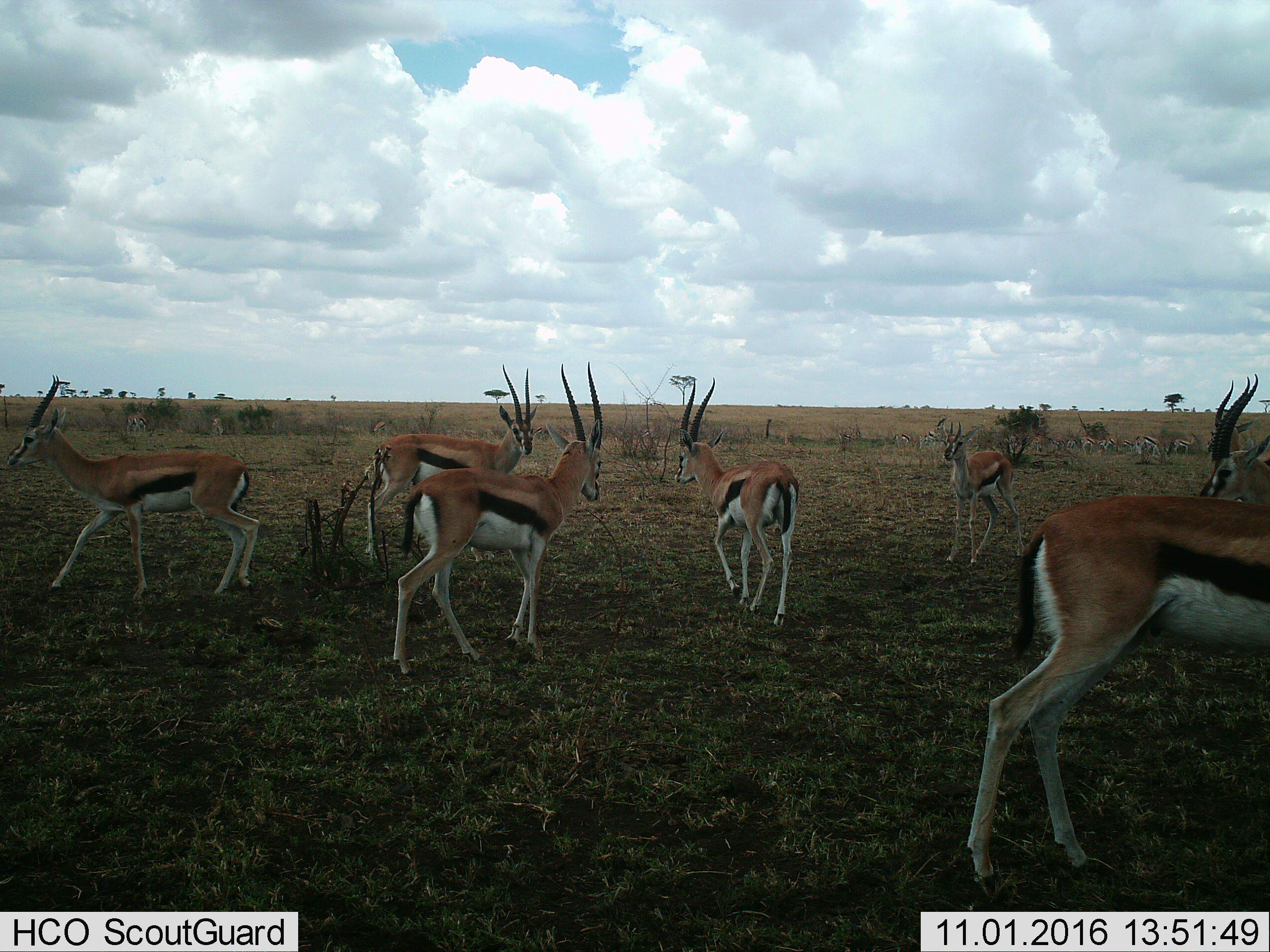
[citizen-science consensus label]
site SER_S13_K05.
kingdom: Animalia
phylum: Chordata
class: Mammalia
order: Artiodactyla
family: Bovidae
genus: Eudorcas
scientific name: Eudorcas thomsonii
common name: thomson's gazelle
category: gazellethomsons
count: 11-50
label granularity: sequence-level